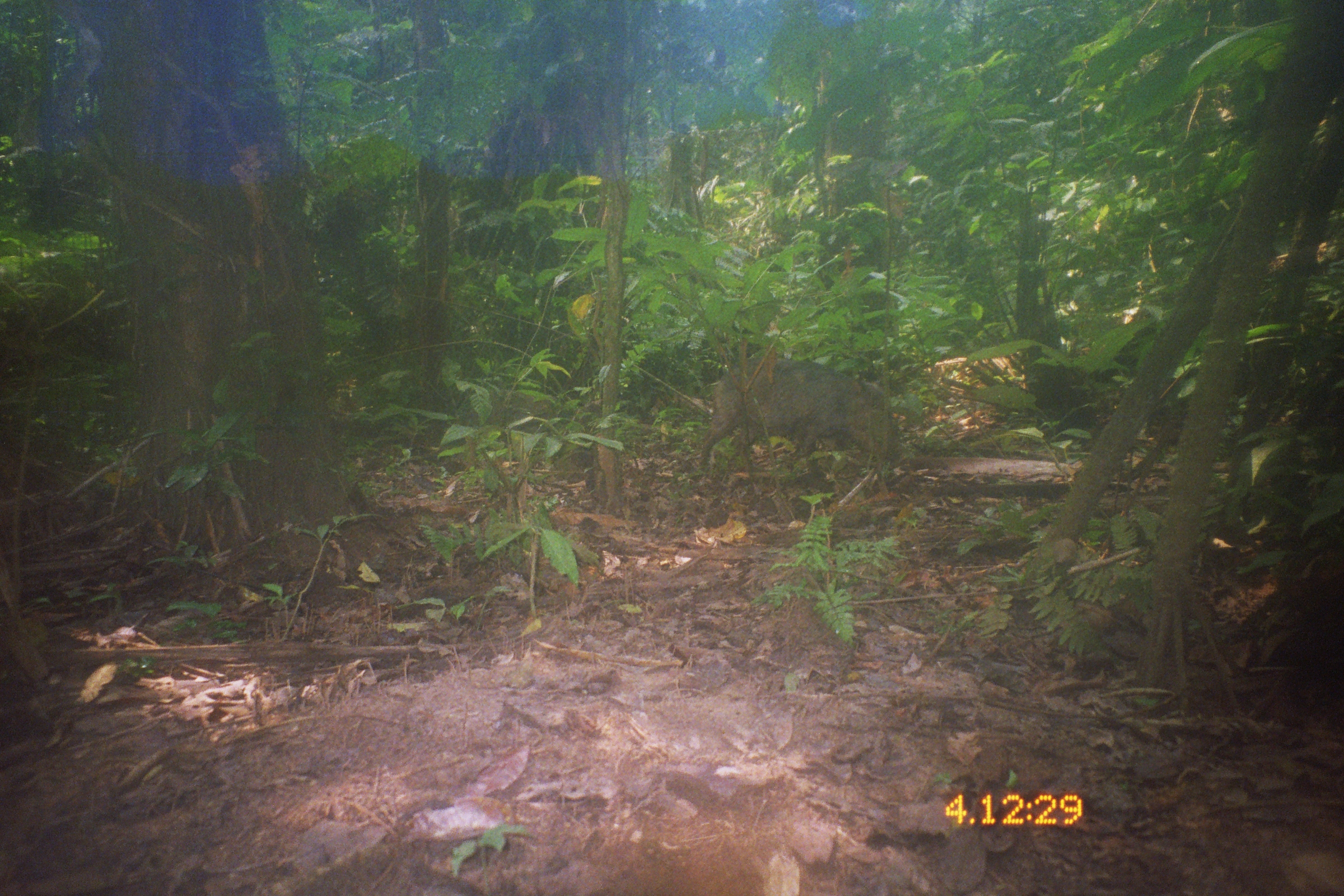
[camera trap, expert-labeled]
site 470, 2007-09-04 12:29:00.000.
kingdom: Animalia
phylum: Chordata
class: Mammalia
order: Artiodactyla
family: Tayassuidae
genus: Tayassu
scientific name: Tayassu pecari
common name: white-lipped peccary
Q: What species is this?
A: Tayassu pecari (white-lipped peccary).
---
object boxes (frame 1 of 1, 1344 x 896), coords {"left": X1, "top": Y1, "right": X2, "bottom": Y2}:
tayassu pecari: {"left": 698, "top": 354, "right": 900, "bottom": 478}